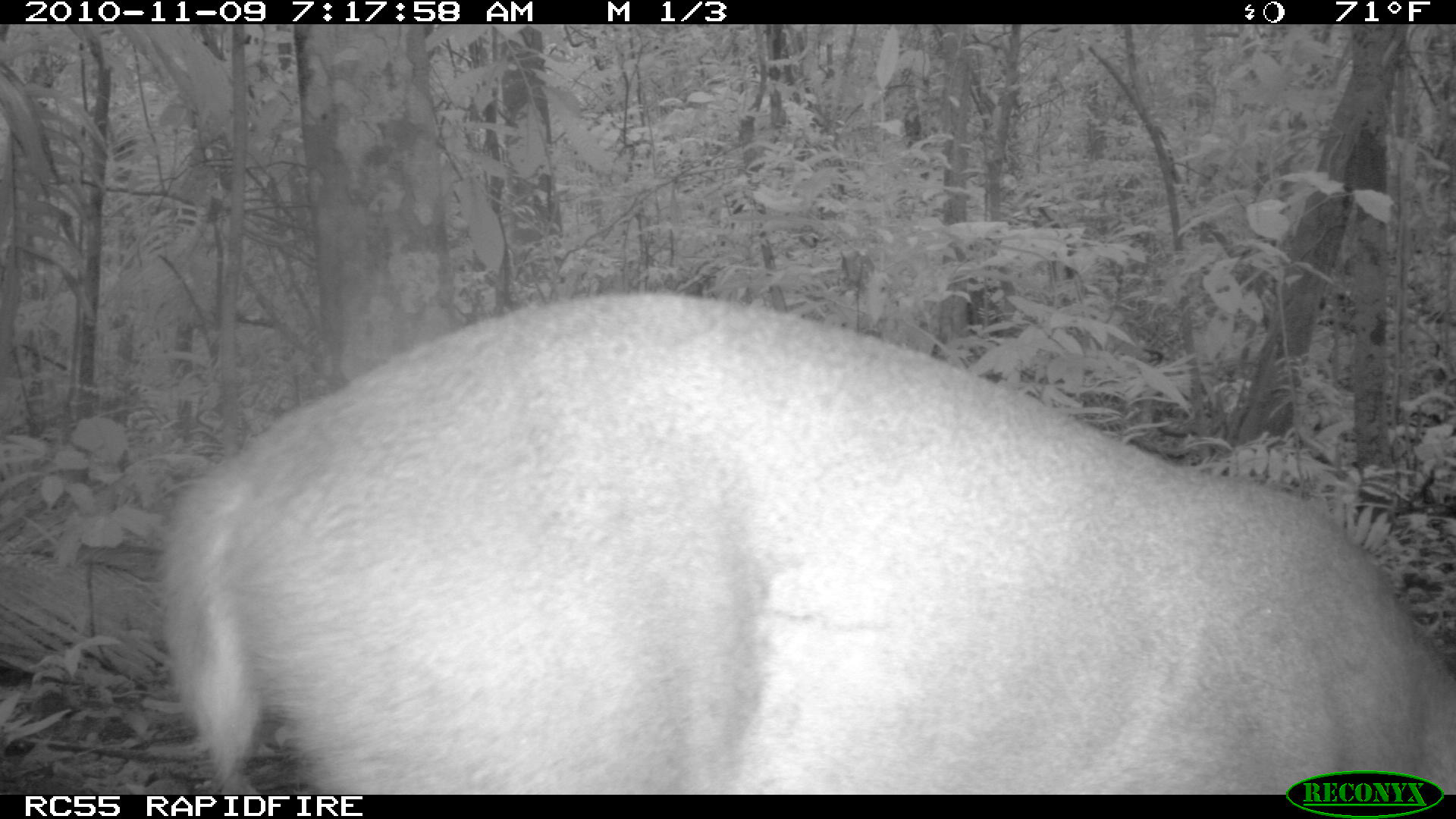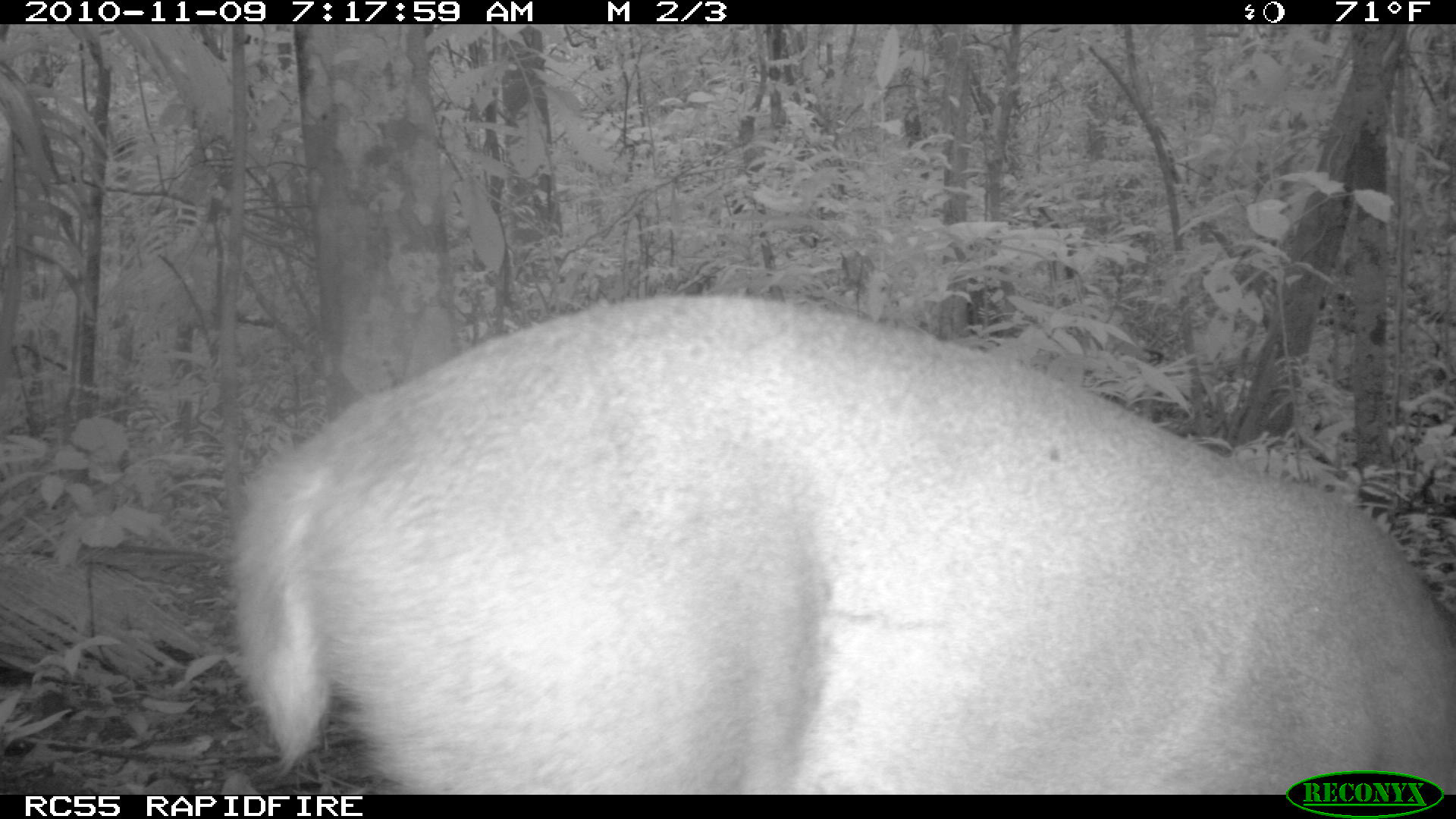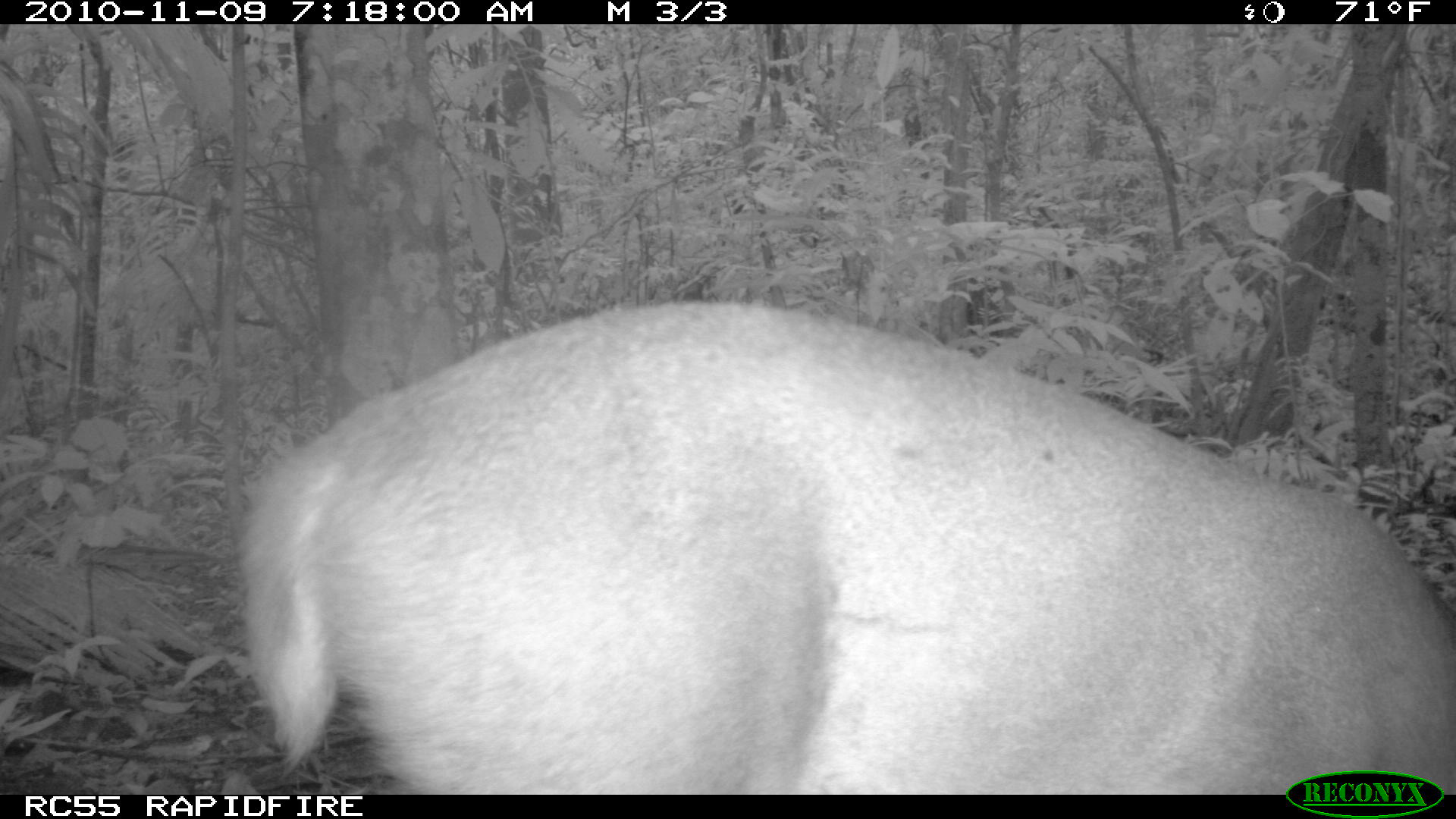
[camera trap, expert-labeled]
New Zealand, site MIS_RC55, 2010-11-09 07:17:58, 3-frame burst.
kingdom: Animalia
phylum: Chordata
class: Mammalia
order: Artiodactyla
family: Cervidae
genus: Odocoileus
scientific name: Odocoileus virginianus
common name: white-tailed deer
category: white tailed deer